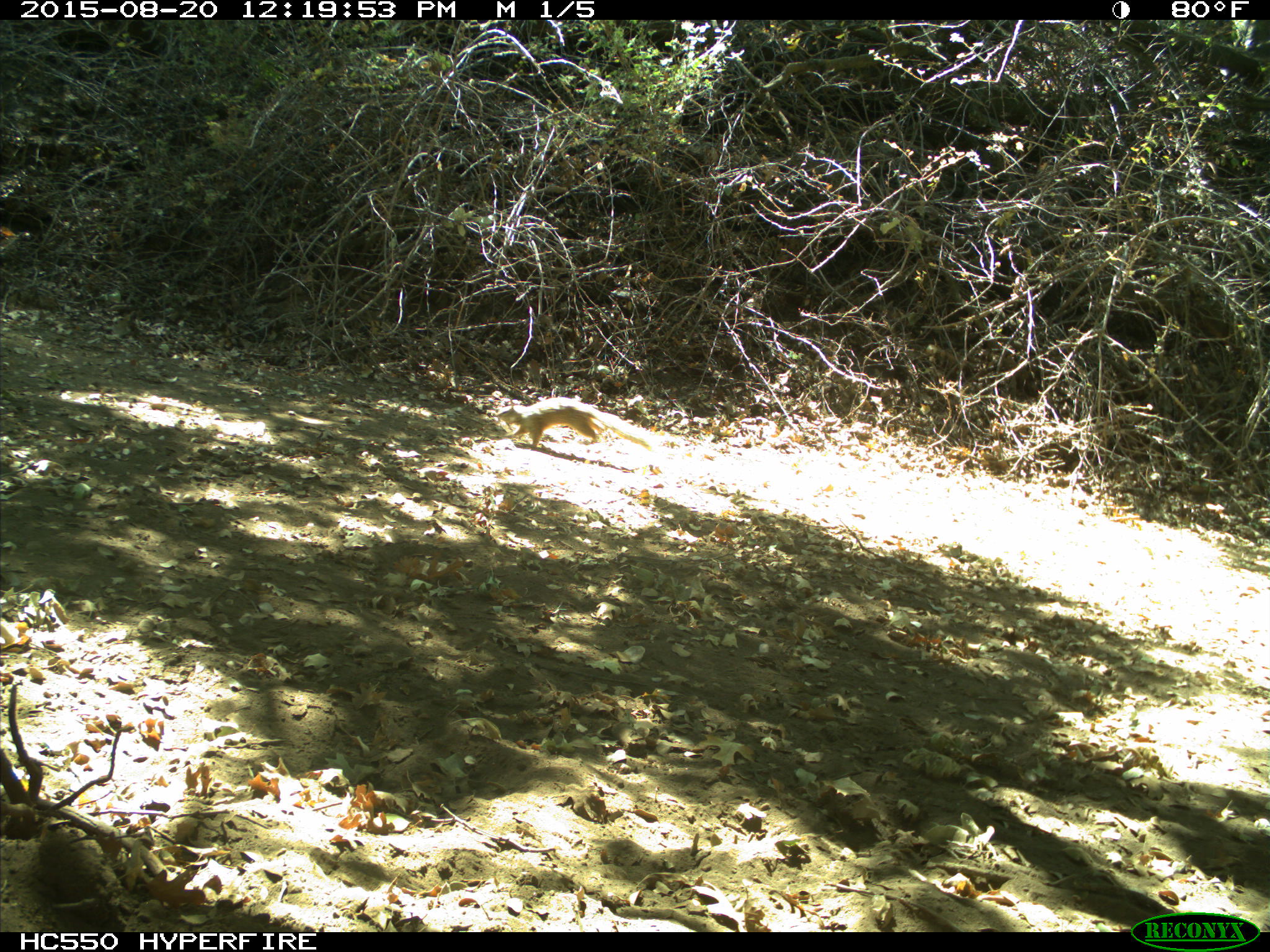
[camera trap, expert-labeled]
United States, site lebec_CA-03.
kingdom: Animalia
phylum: Chordata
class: Mammalia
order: Rodentia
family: Sciuridae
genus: Otospermophilus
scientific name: Otospermophilus beecheyi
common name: california ground squirrel